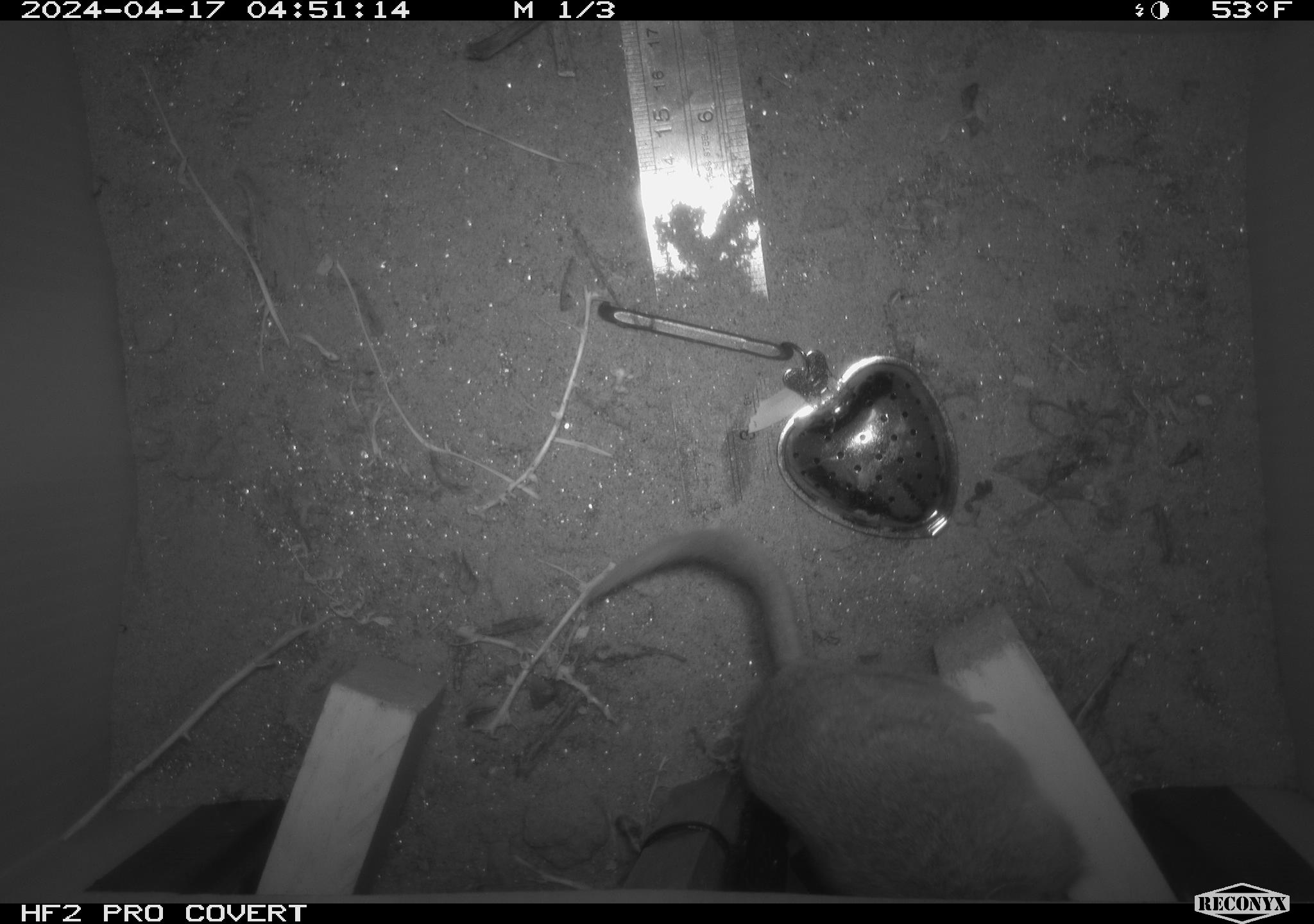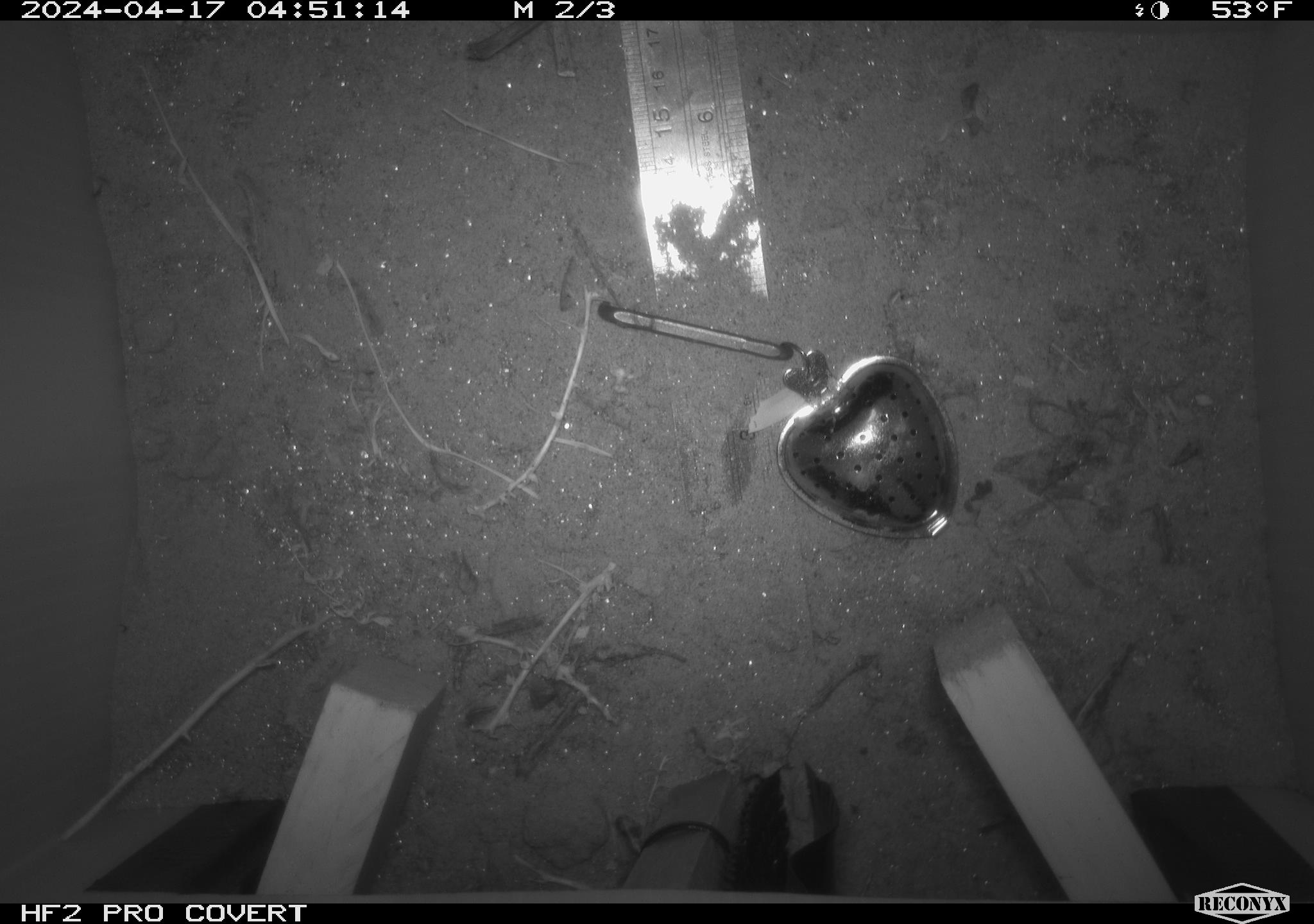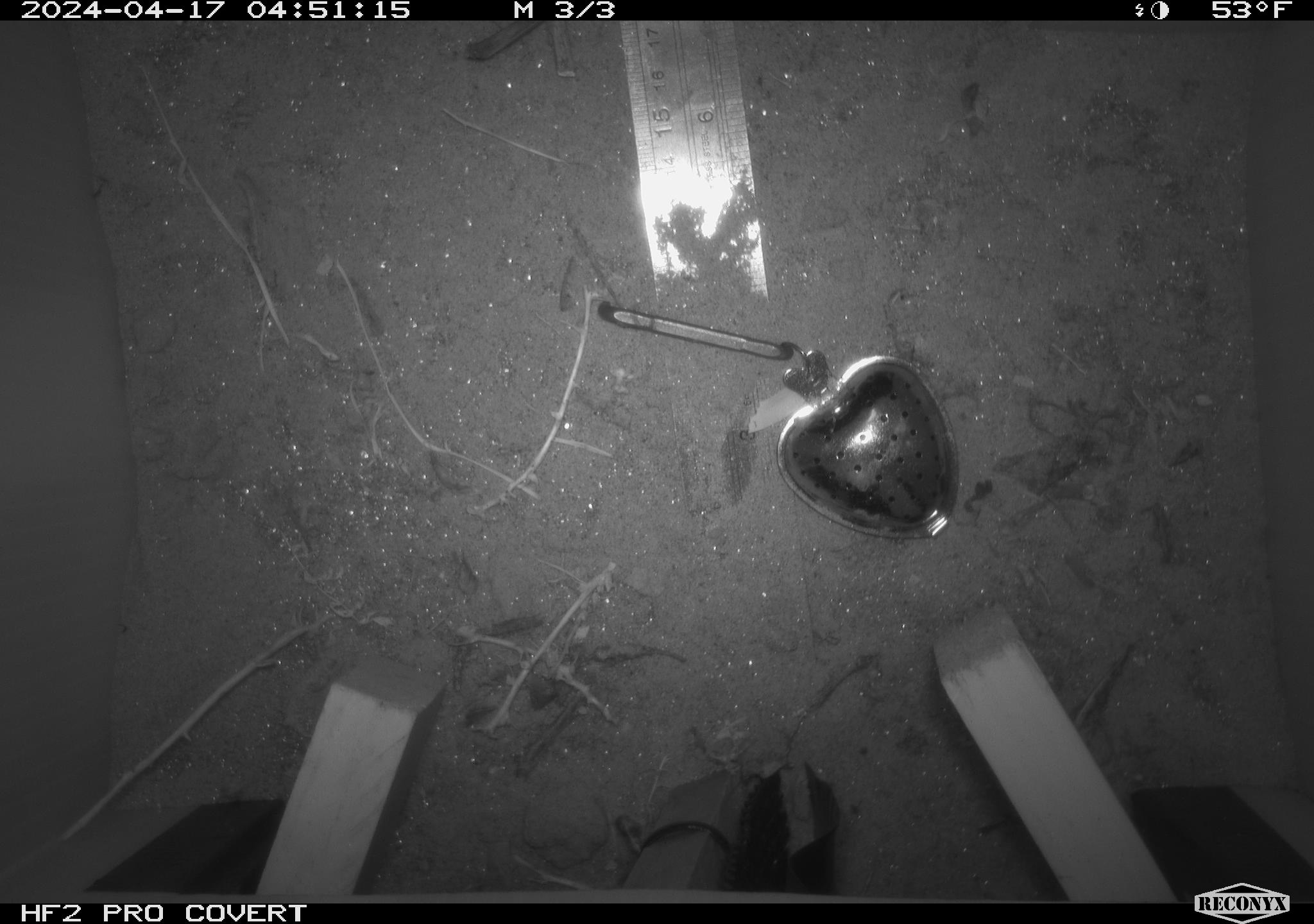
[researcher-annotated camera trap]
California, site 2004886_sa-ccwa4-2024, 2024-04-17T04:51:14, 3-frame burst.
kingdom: Animalia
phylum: Chordata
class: Mammalia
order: Rodentia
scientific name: Rodentia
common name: woodrat or rat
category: woodrat or rat species